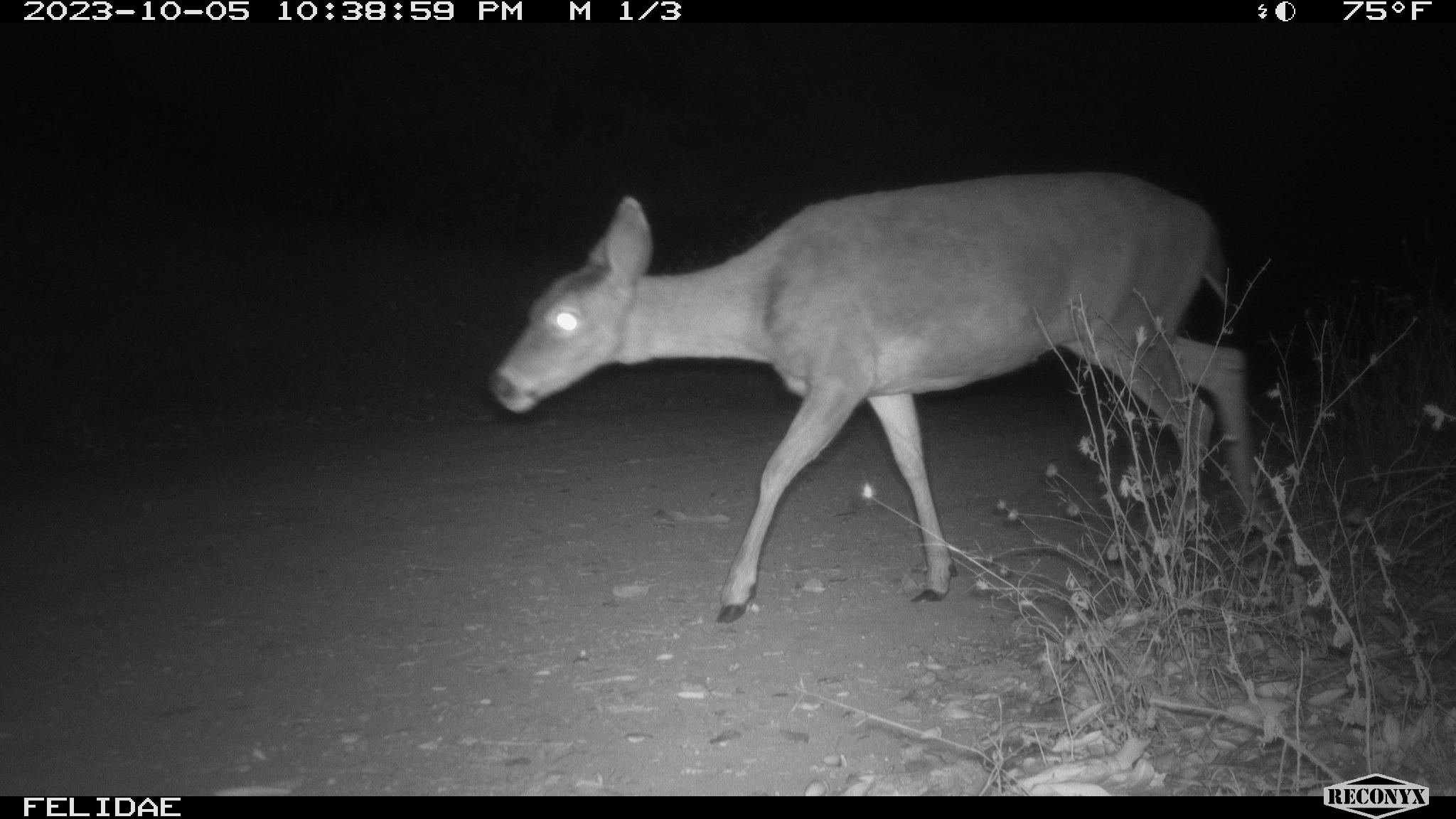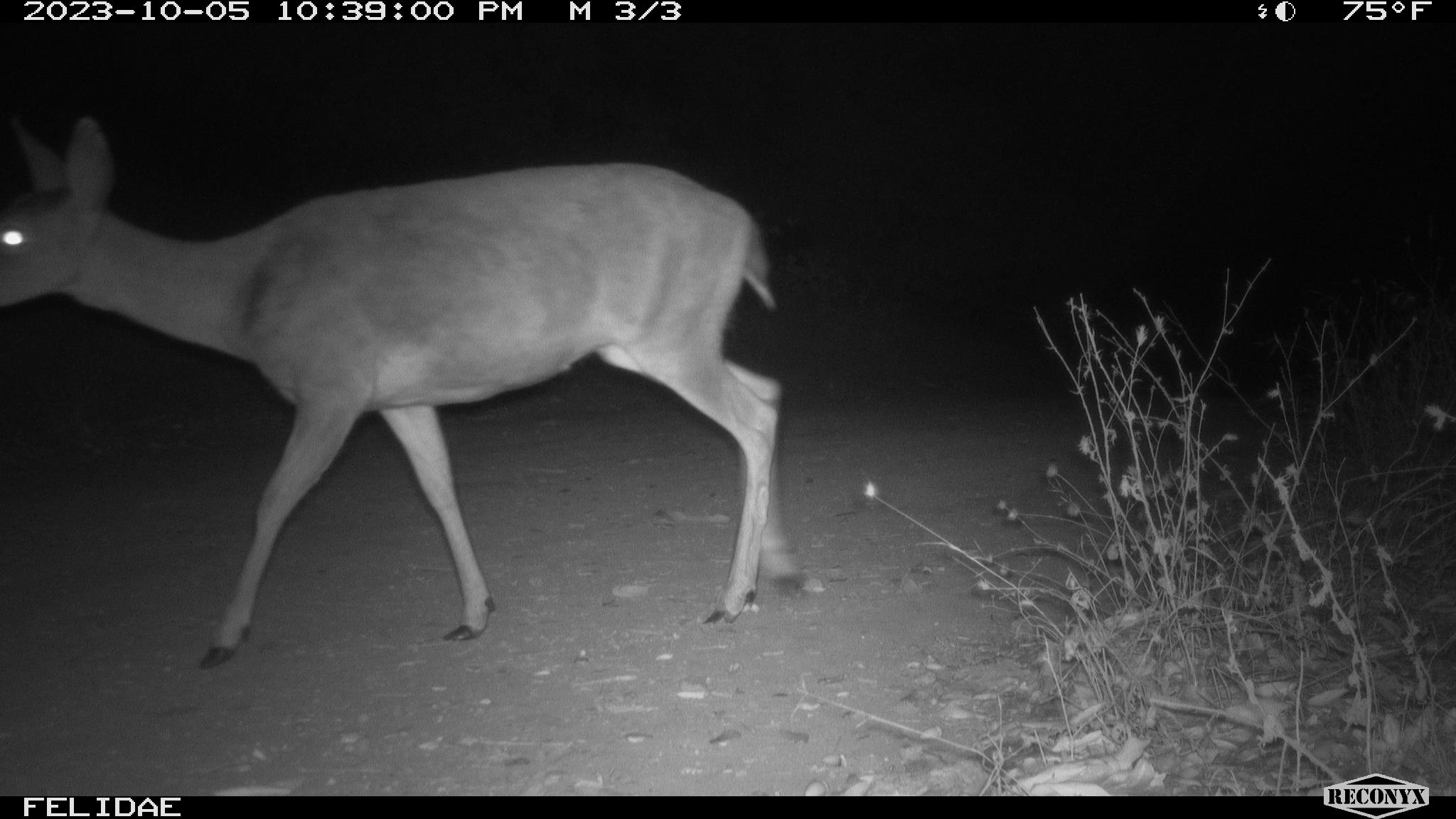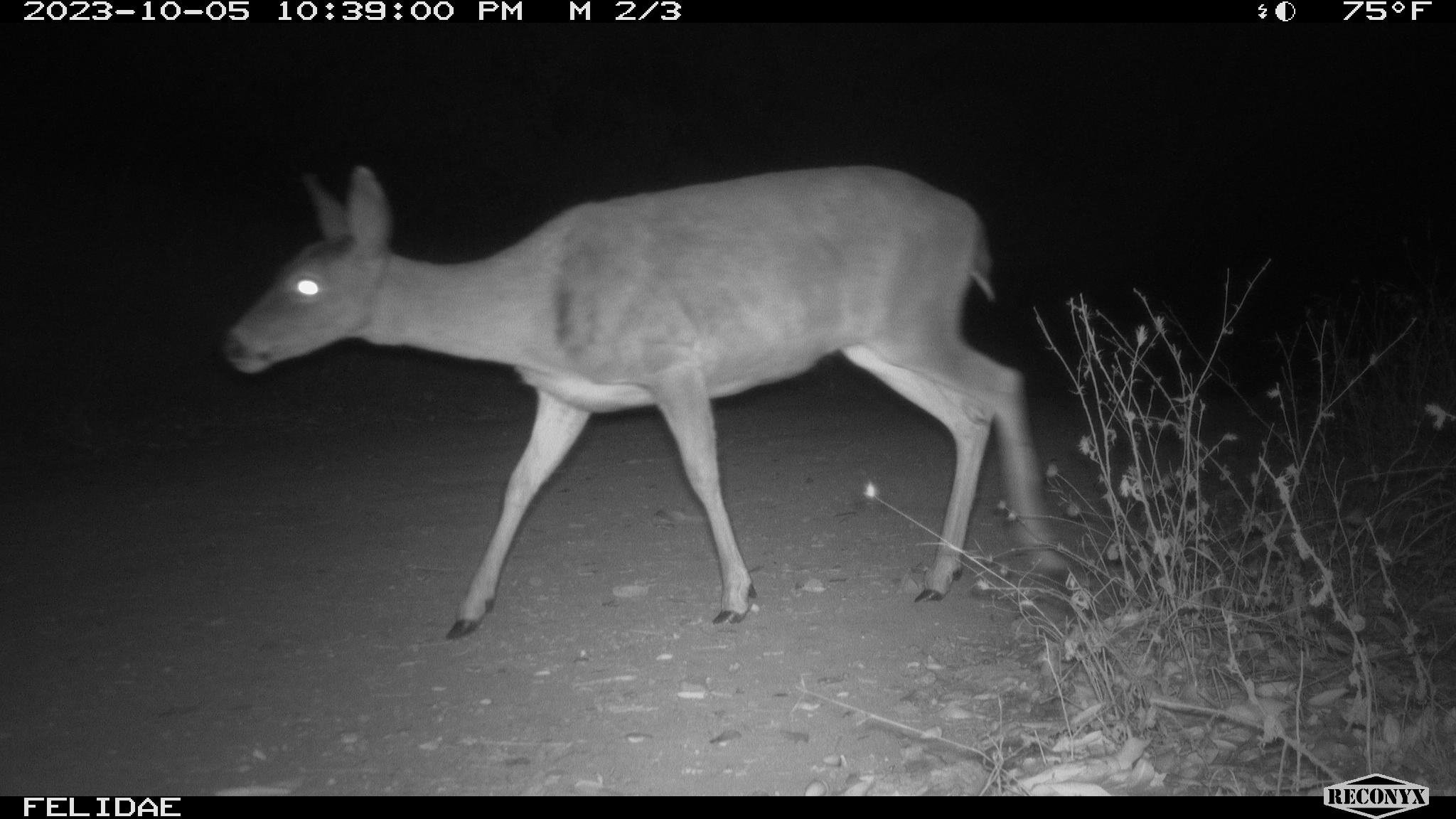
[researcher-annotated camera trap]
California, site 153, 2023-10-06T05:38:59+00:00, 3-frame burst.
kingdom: Animalia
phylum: Chordata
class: Mammalia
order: Artiodactyla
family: Cervidae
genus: Odocoileus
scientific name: Odocoileus hemionus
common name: mule deer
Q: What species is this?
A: Mule deer (Odocoileus hemionus).